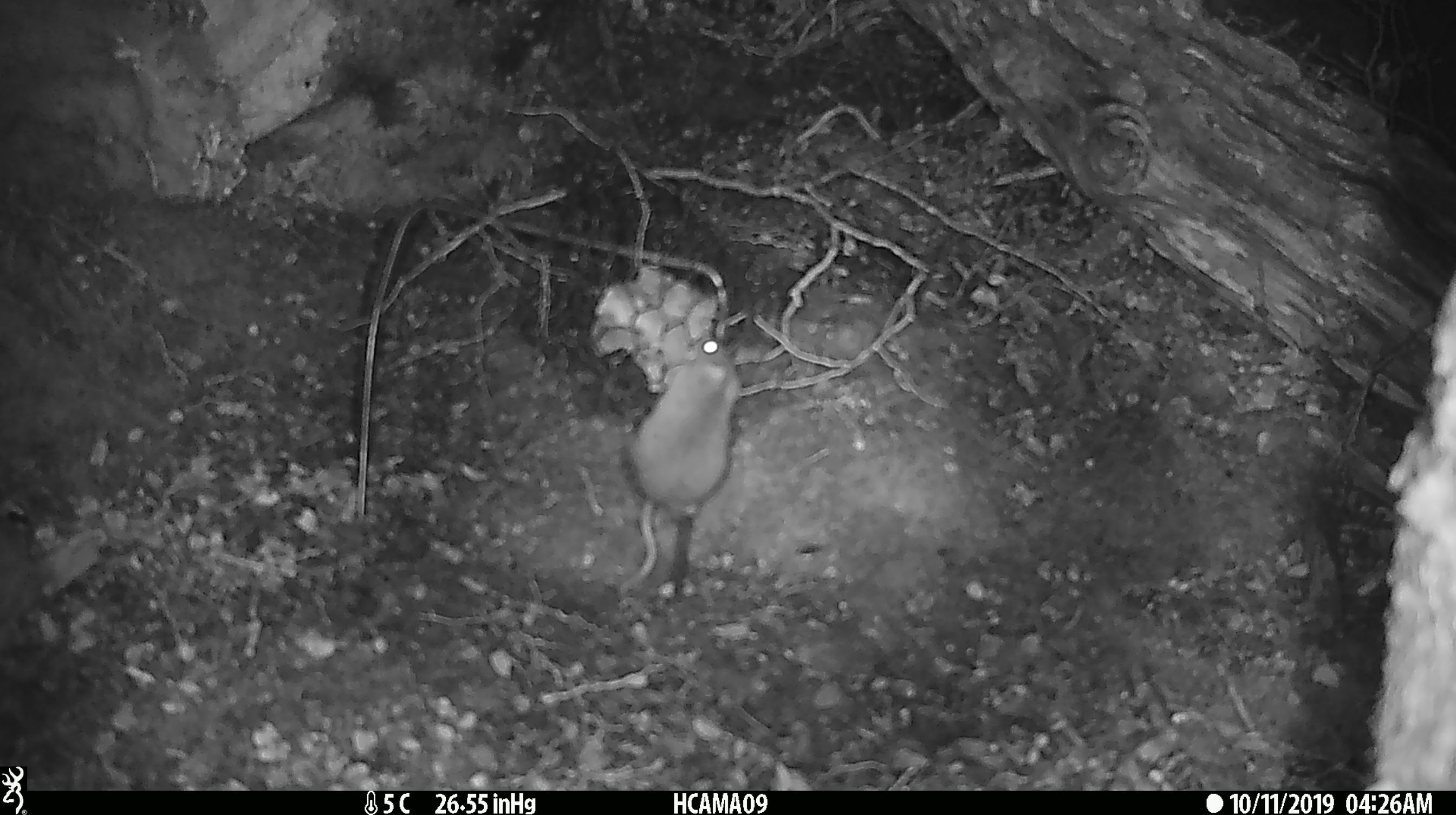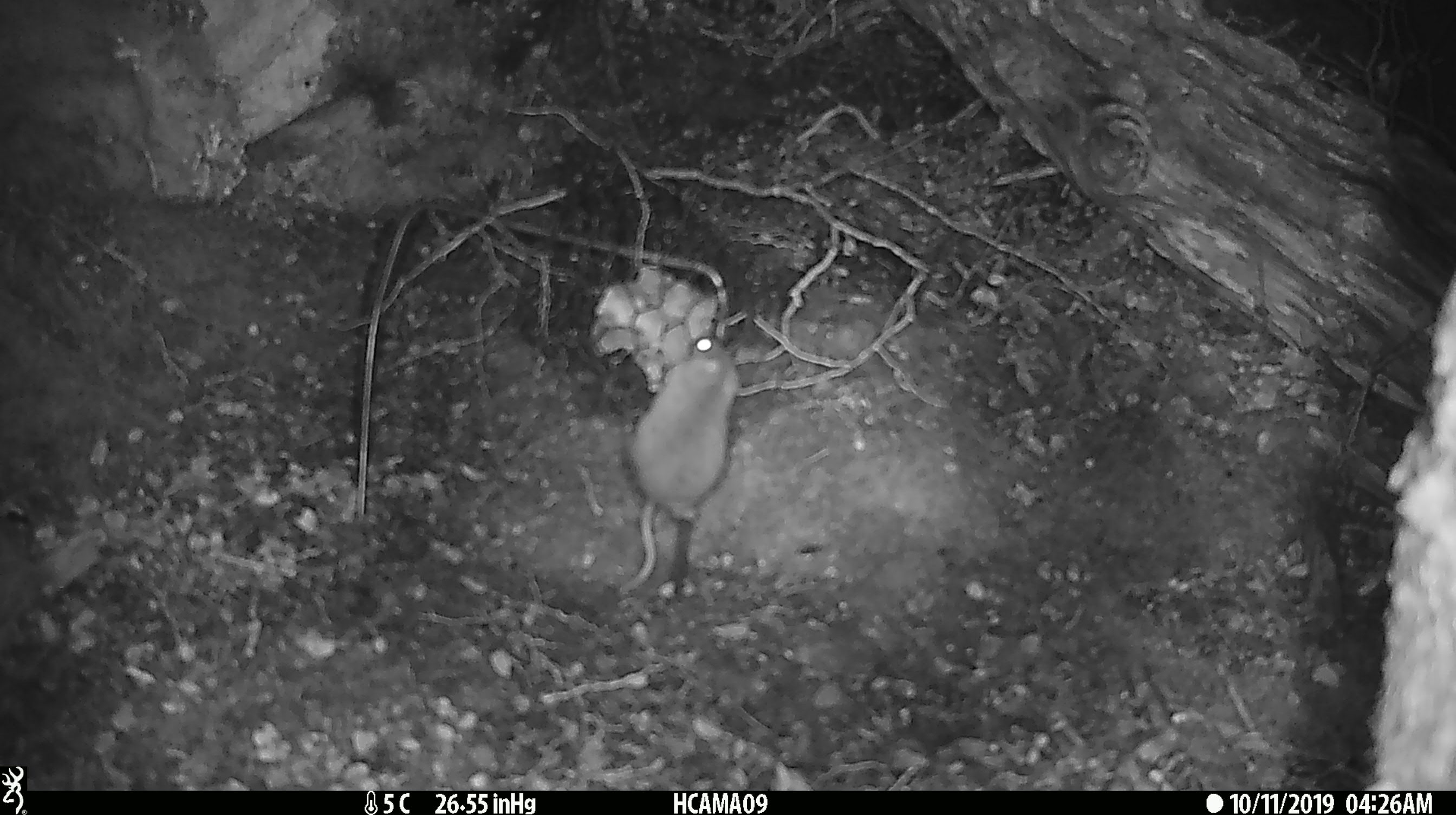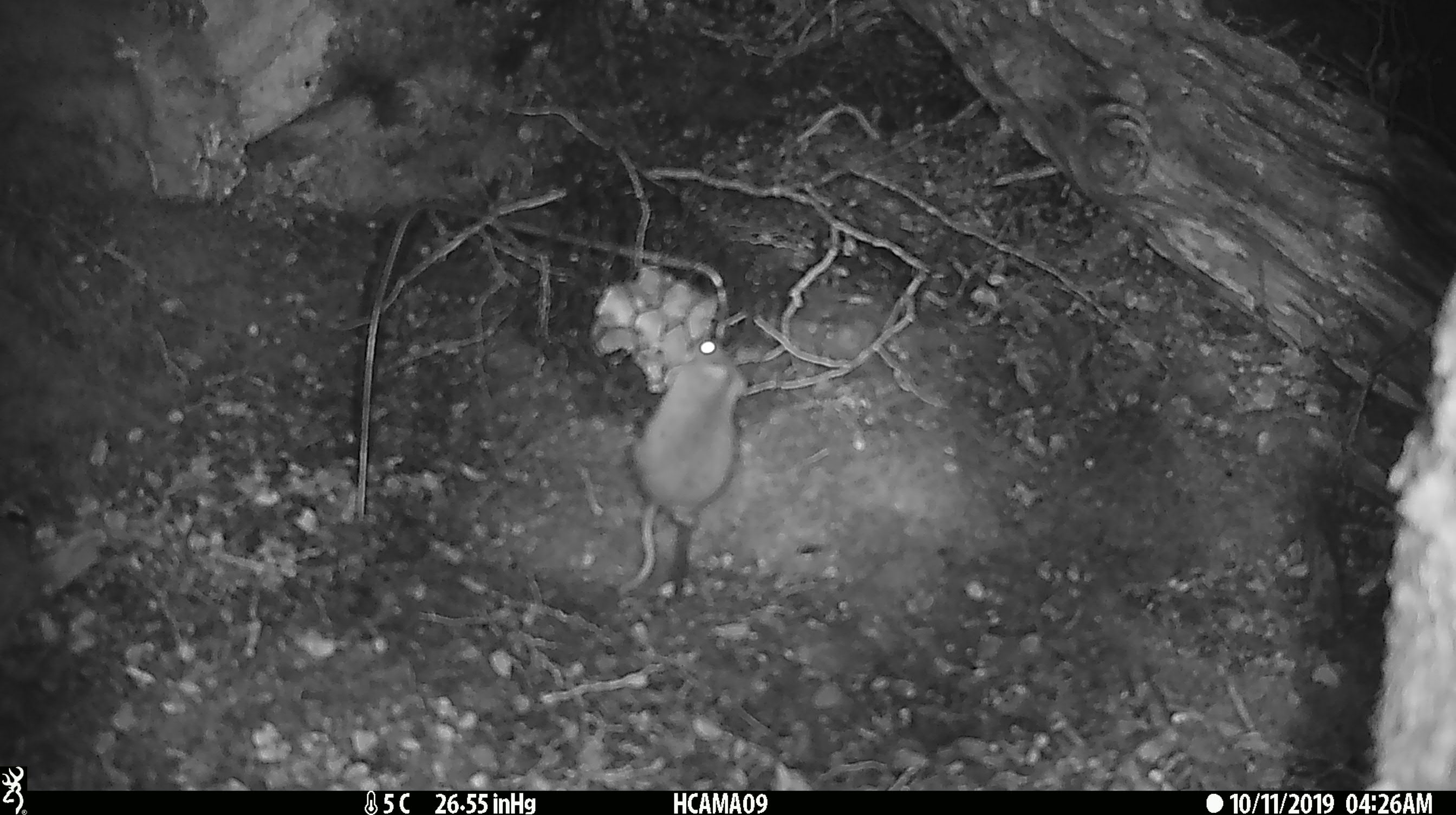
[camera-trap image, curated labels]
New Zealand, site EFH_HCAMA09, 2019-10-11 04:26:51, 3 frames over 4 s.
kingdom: Animalia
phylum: Chordata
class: Mammalia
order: Rodentia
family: Muridae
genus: Mus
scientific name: Mus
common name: mouse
Mouse (Mus).